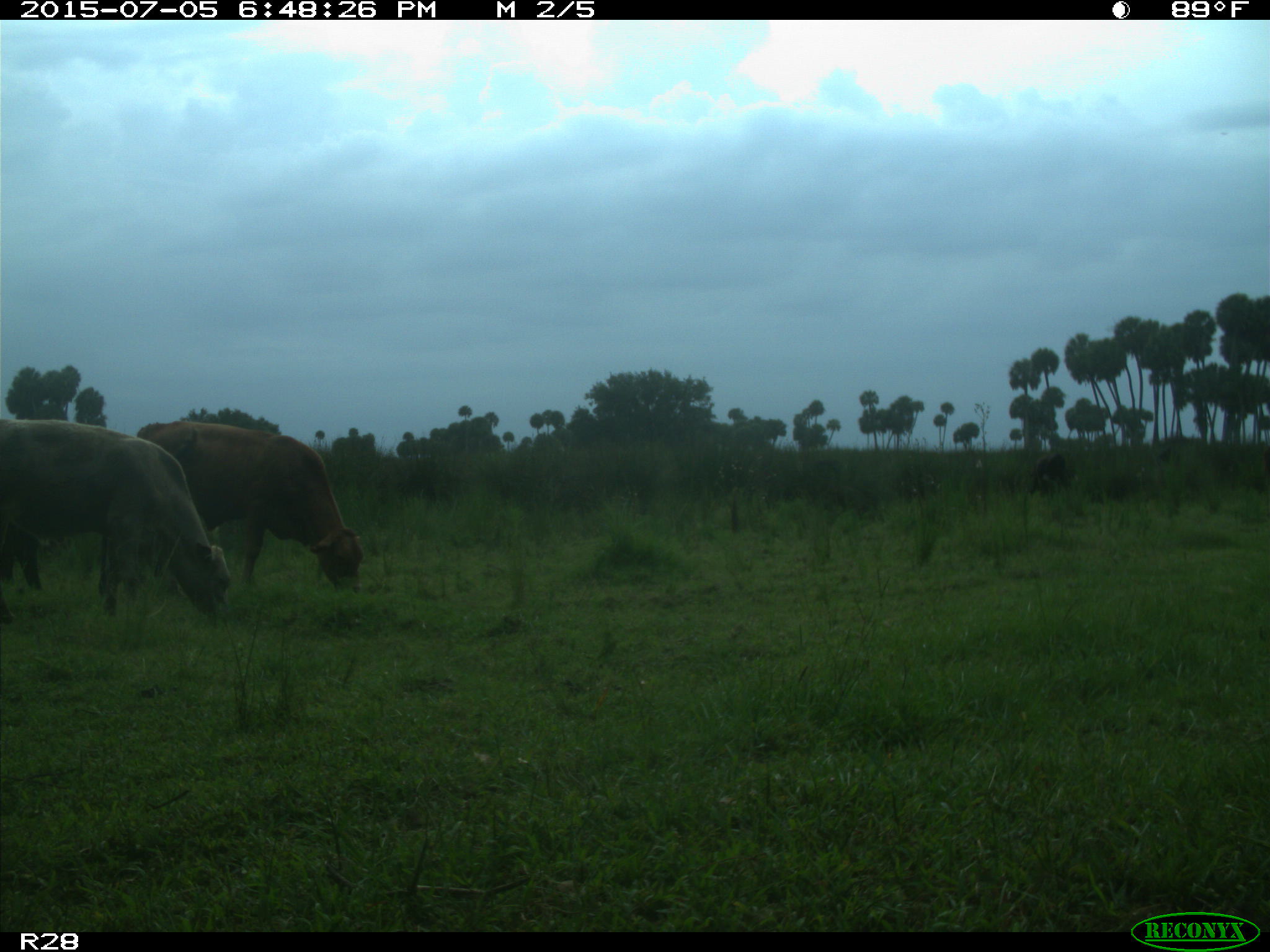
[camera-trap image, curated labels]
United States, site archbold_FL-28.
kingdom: Animalia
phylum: Chordata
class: Mammalia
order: Artiodactyla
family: Bovidae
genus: Bos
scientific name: Bos taurus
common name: domestic cow